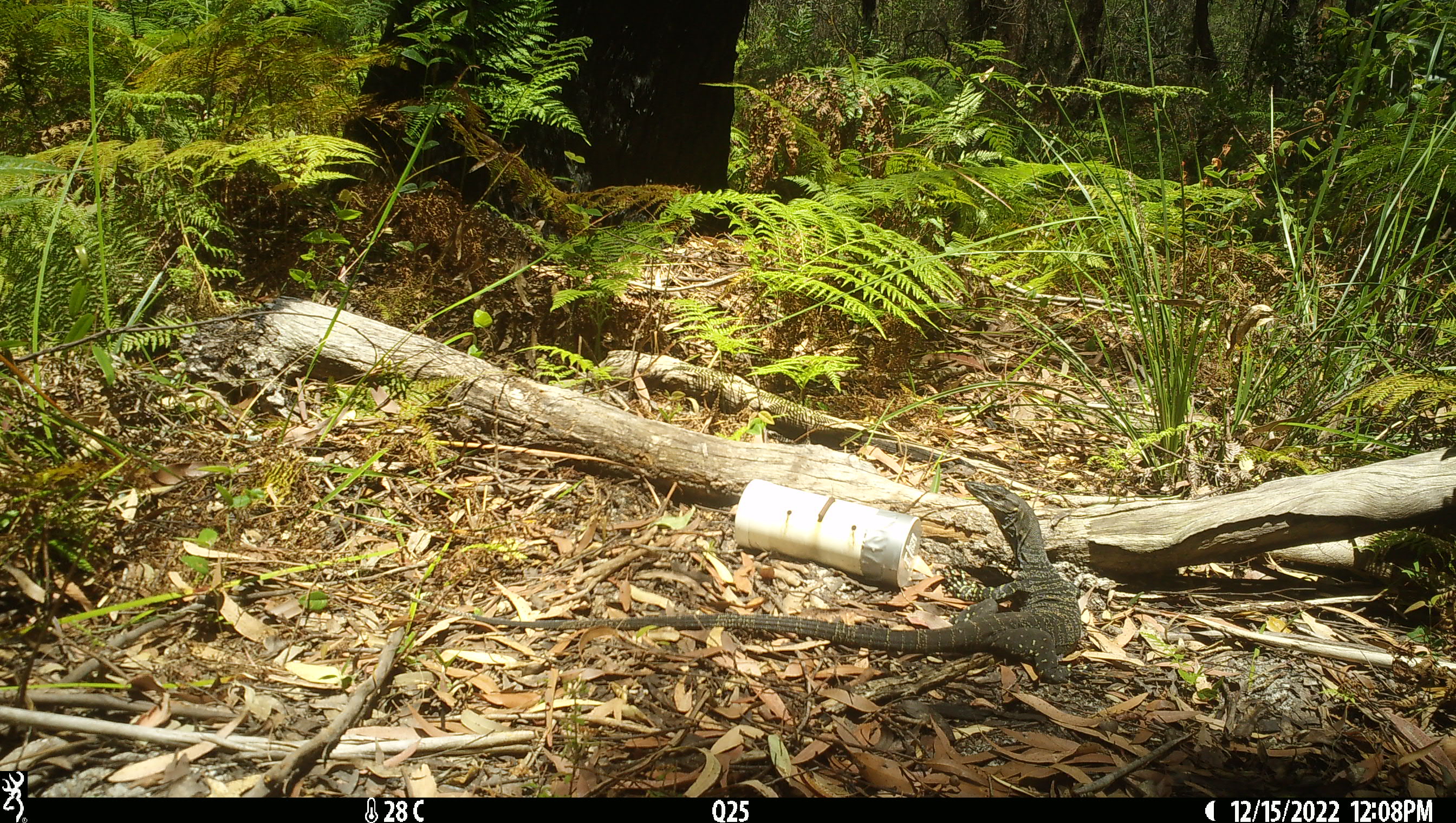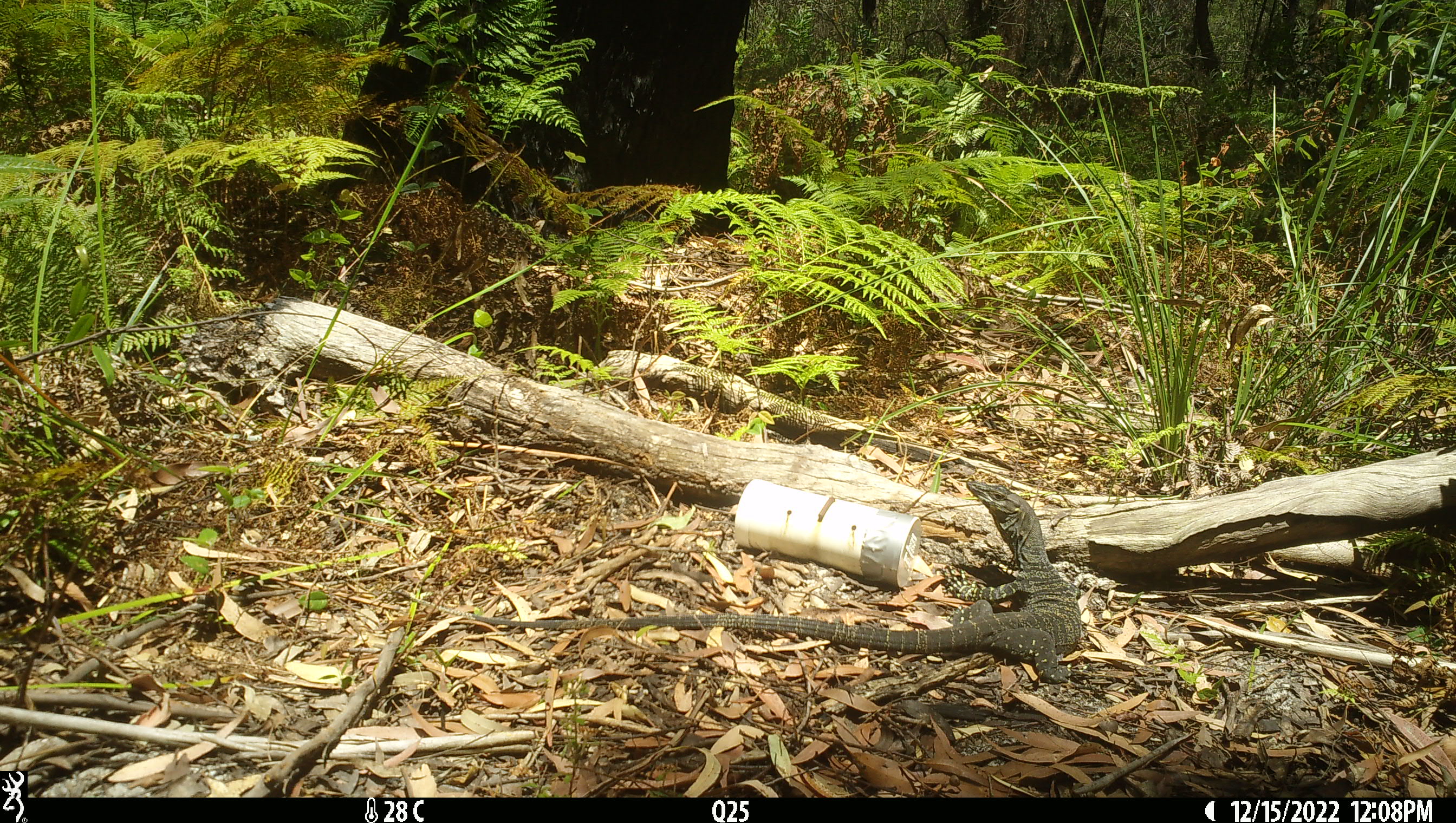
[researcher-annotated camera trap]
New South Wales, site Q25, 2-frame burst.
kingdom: Animalia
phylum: Chordata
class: Reptilia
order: Squamata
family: Varanidae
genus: Varanus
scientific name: Varanus varius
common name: lace monitor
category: goanna